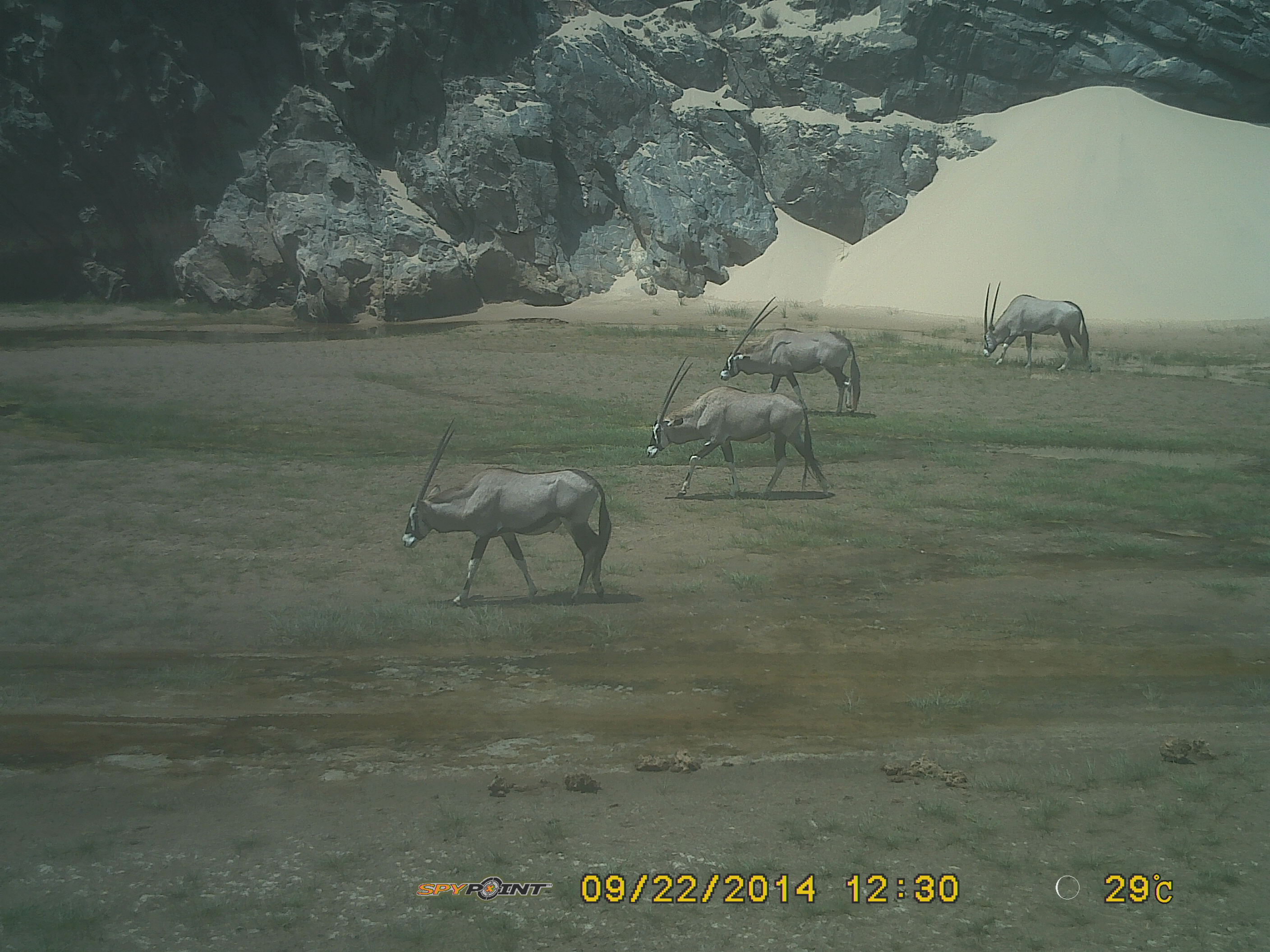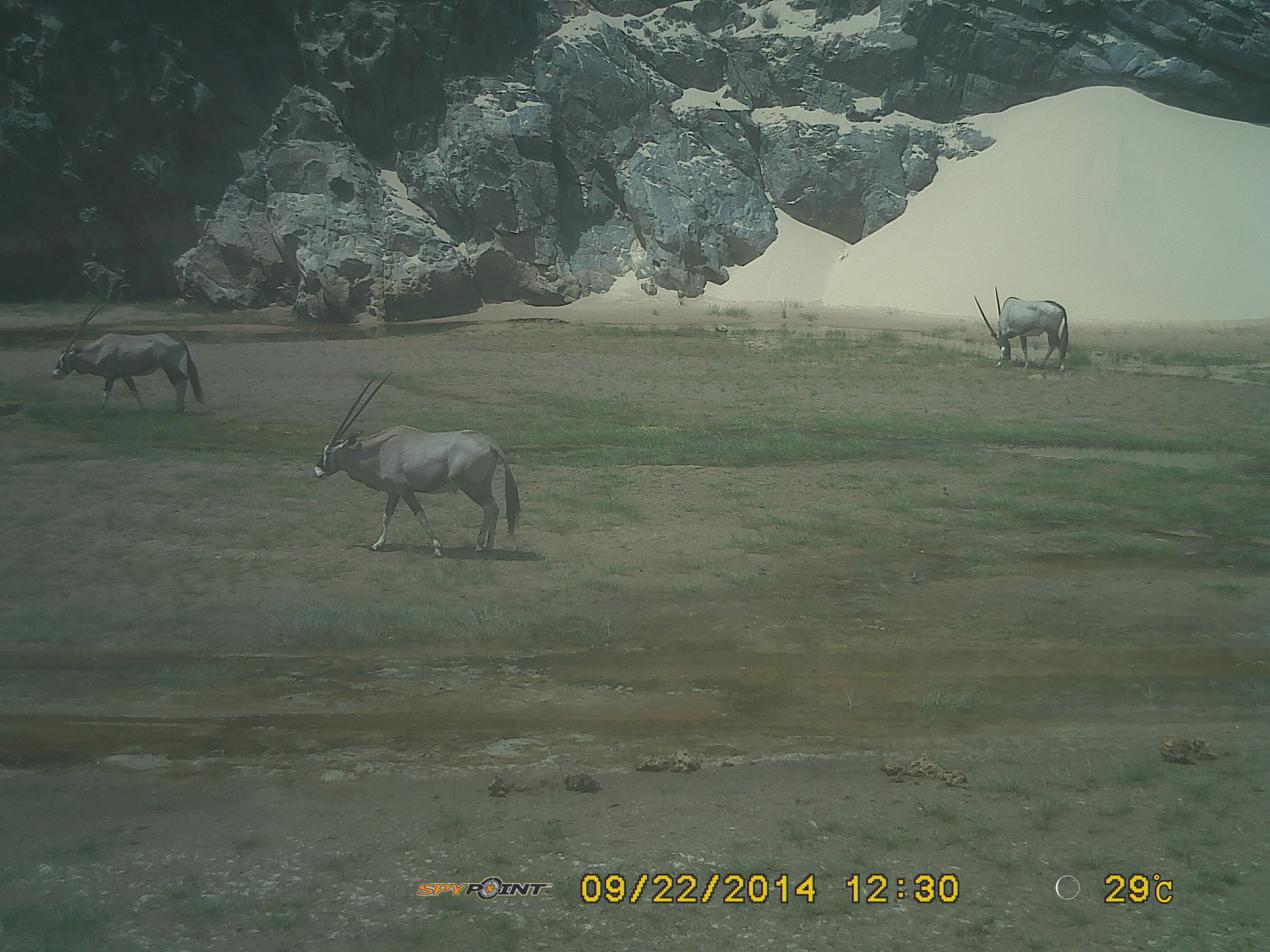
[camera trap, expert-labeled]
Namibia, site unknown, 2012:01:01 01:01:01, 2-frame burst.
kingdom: Animalia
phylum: Chordata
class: Mammalia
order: Artiodactyla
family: Bovidae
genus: Oryx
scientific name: Oryx gazella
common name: gemsbok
Oryx gazella (gemsbok).